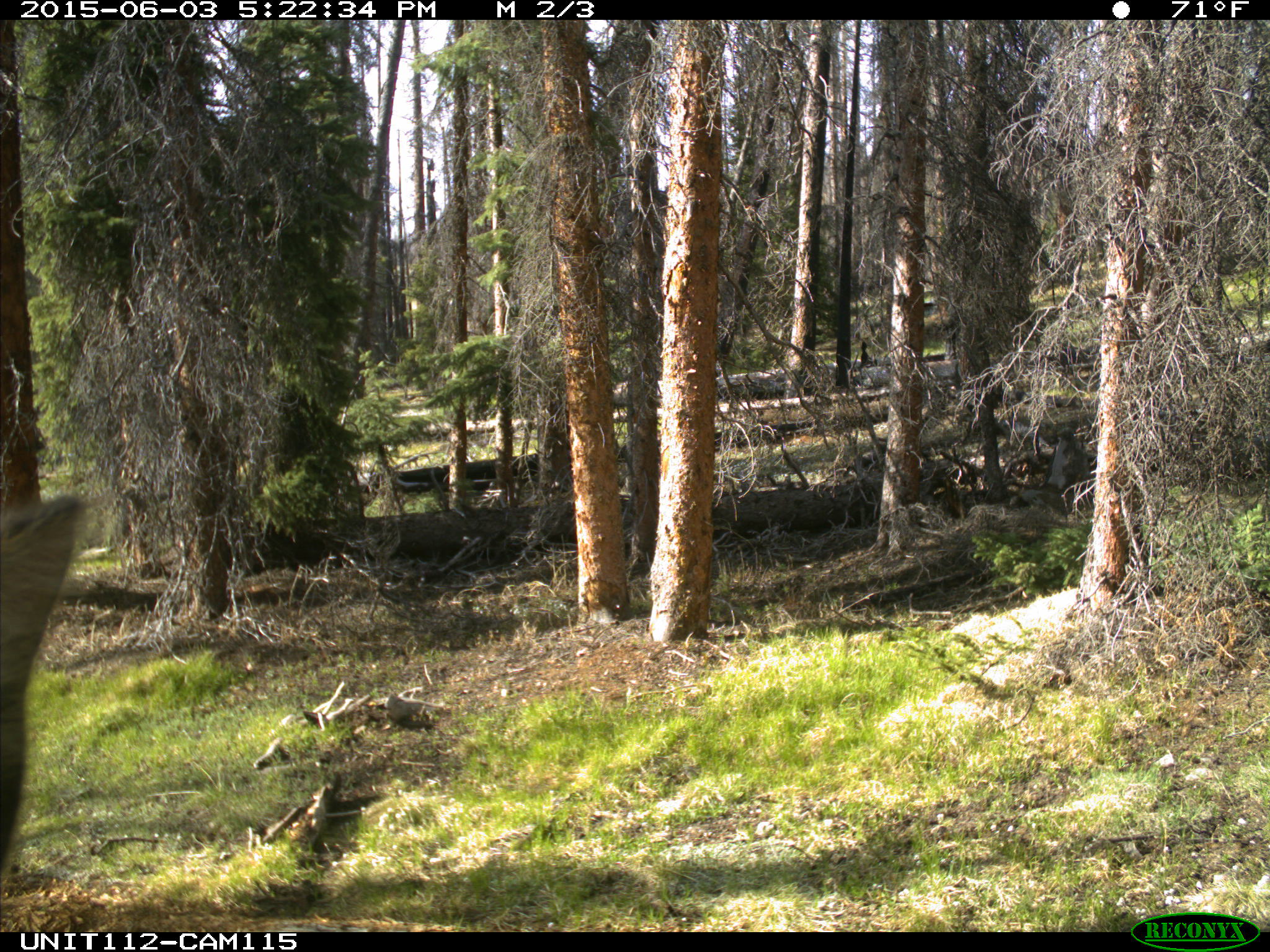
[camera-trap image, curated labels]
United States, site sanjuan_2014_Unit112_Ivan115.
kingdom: Animalia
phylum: Chordata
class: Mammalia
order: Artiodactyla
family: Cervidae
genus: Cervus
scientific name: Cervus elaphus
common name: red deer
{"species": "Cervus elaphus (red deer)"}